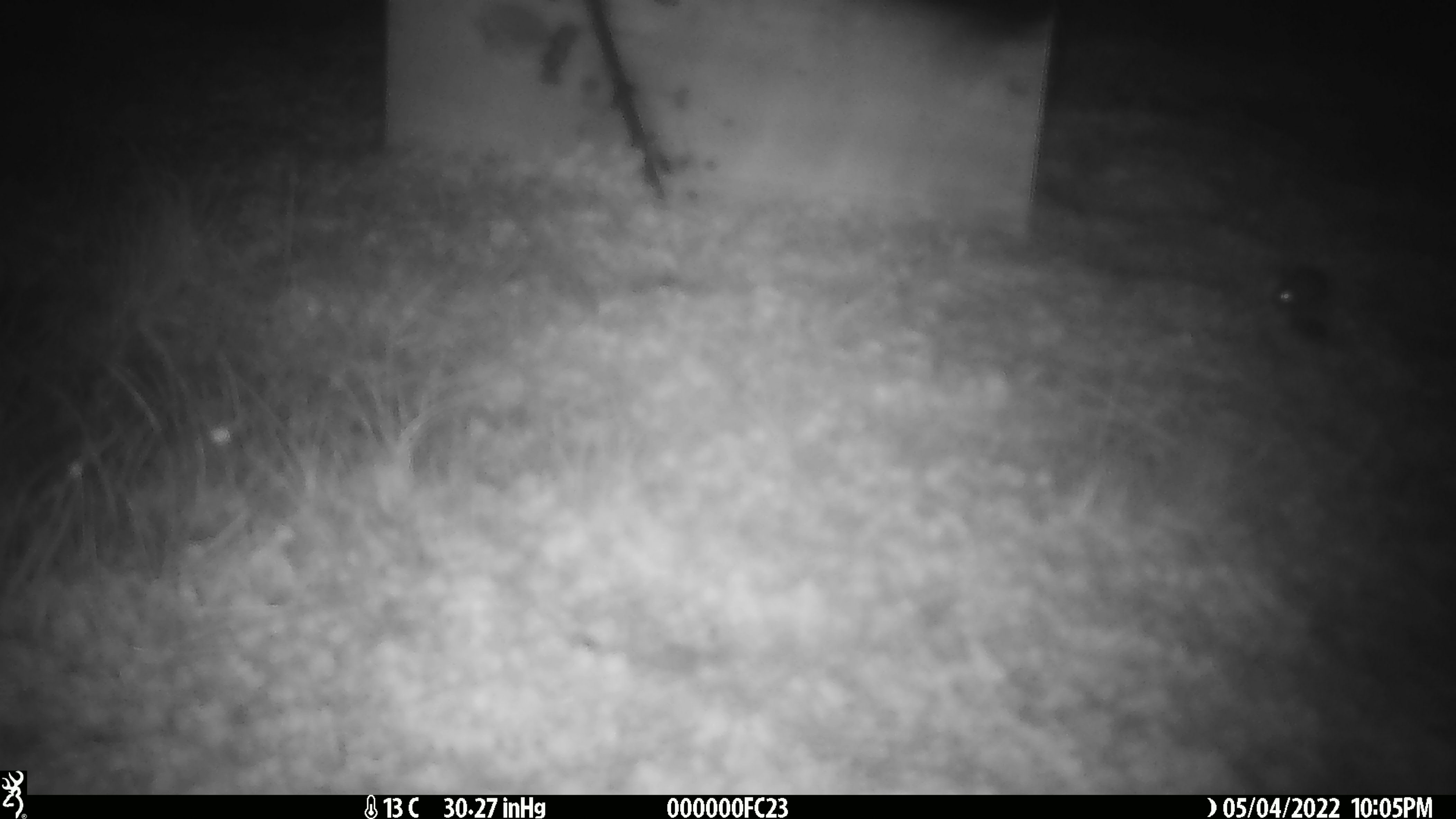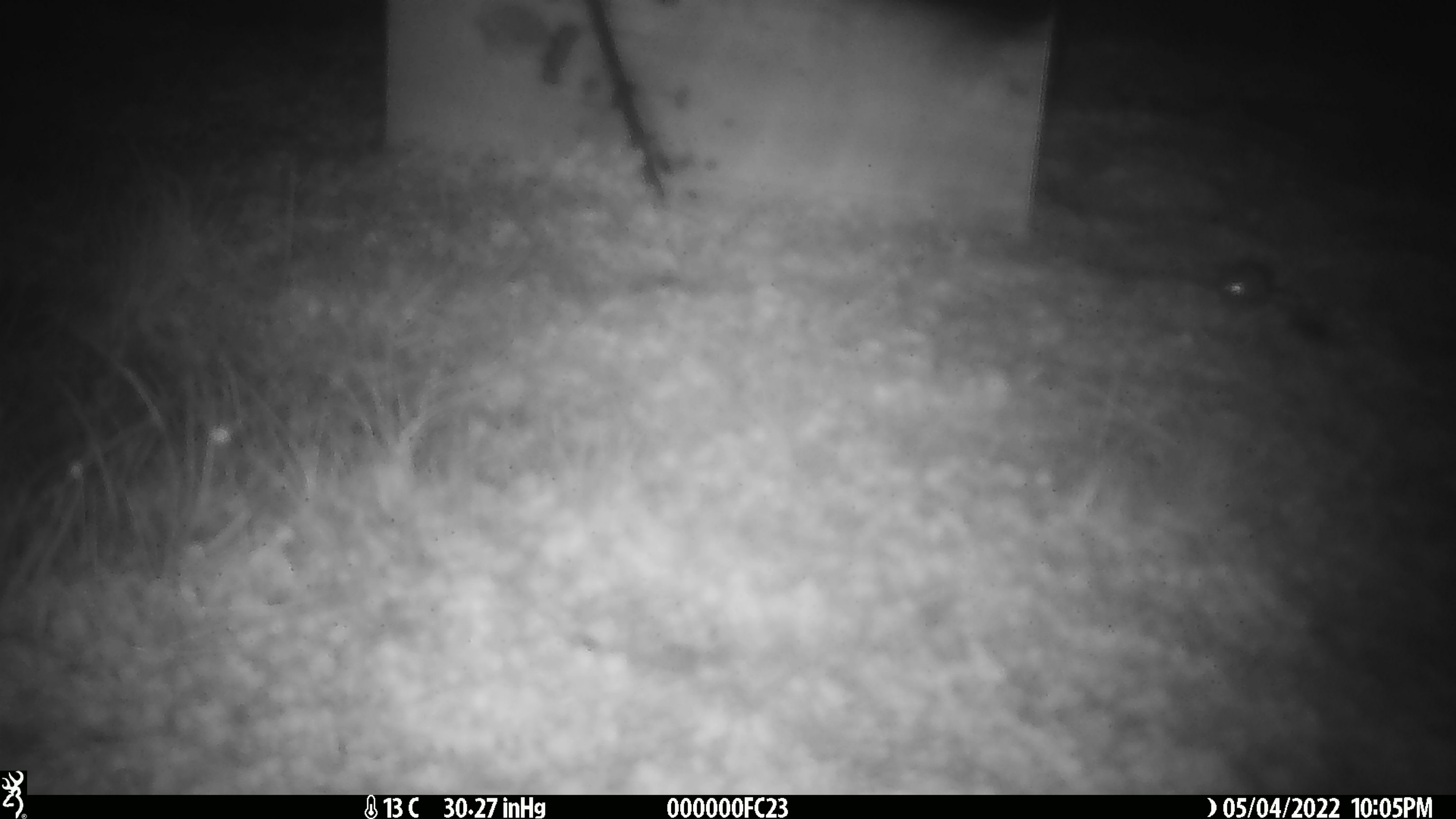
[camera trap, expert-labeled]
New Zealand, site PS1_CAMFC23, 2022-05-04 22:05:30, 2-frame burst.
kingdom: Animalia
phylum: Chordata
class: Mammalia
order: Rodentia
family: Muridae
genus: Mus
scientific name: Mus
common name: mouse